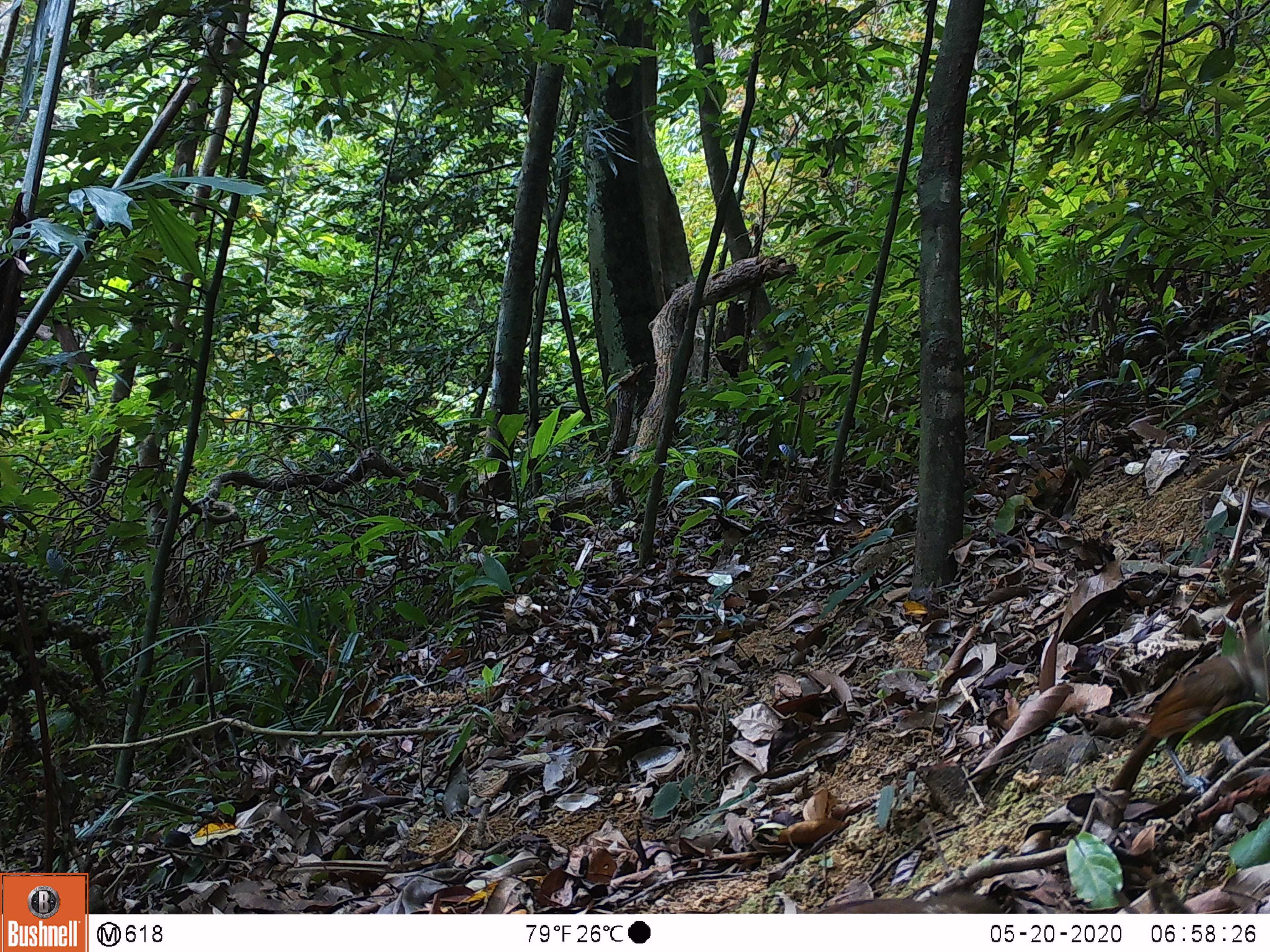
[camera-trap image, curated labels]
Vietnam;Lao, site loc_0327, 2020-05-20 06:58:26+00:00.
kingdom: Animalia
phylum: Chordata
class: Aves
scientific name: Aves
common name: bird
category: unidentified bird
Unidentified bird (bird) (Aves). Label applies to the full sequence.